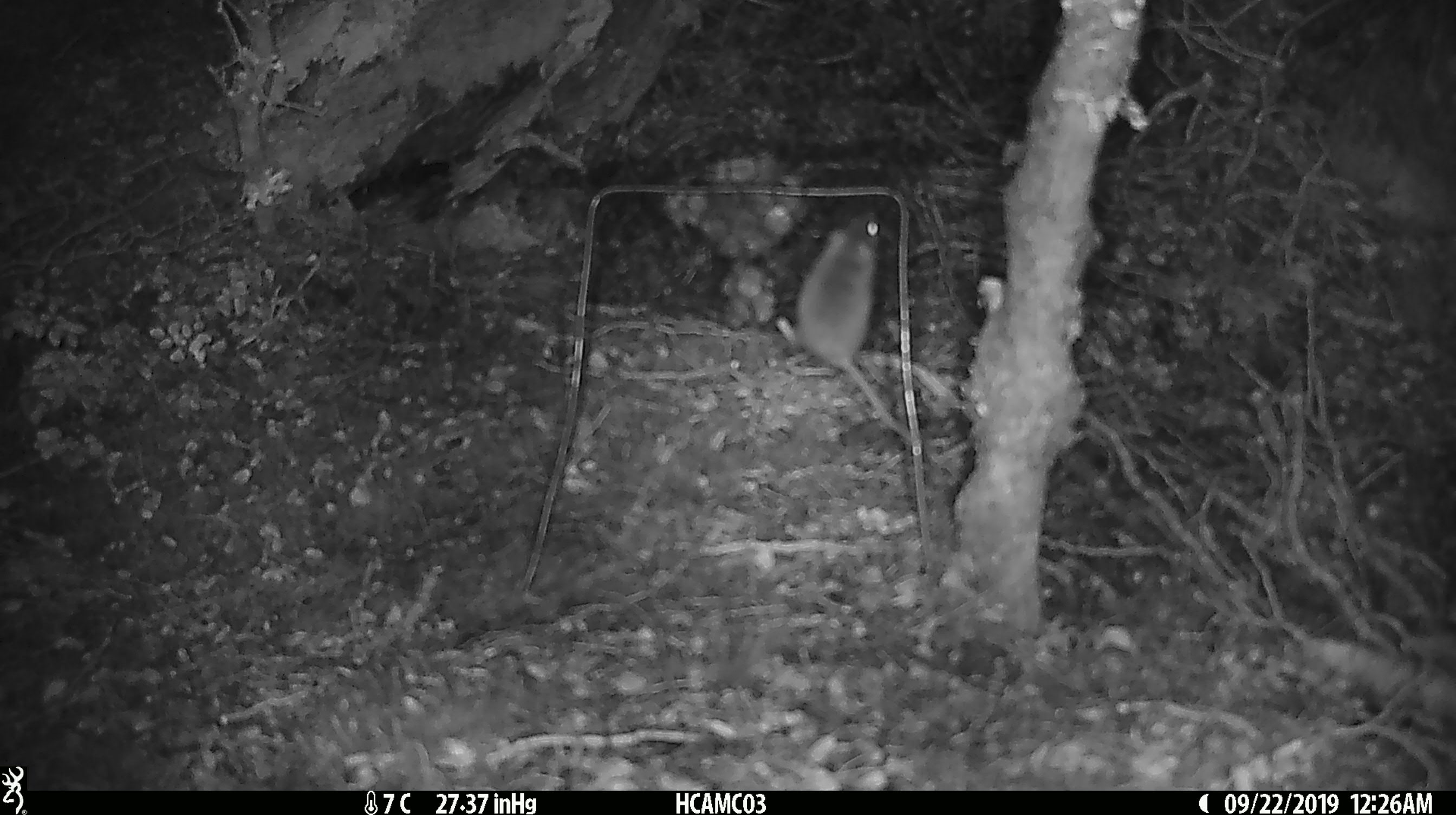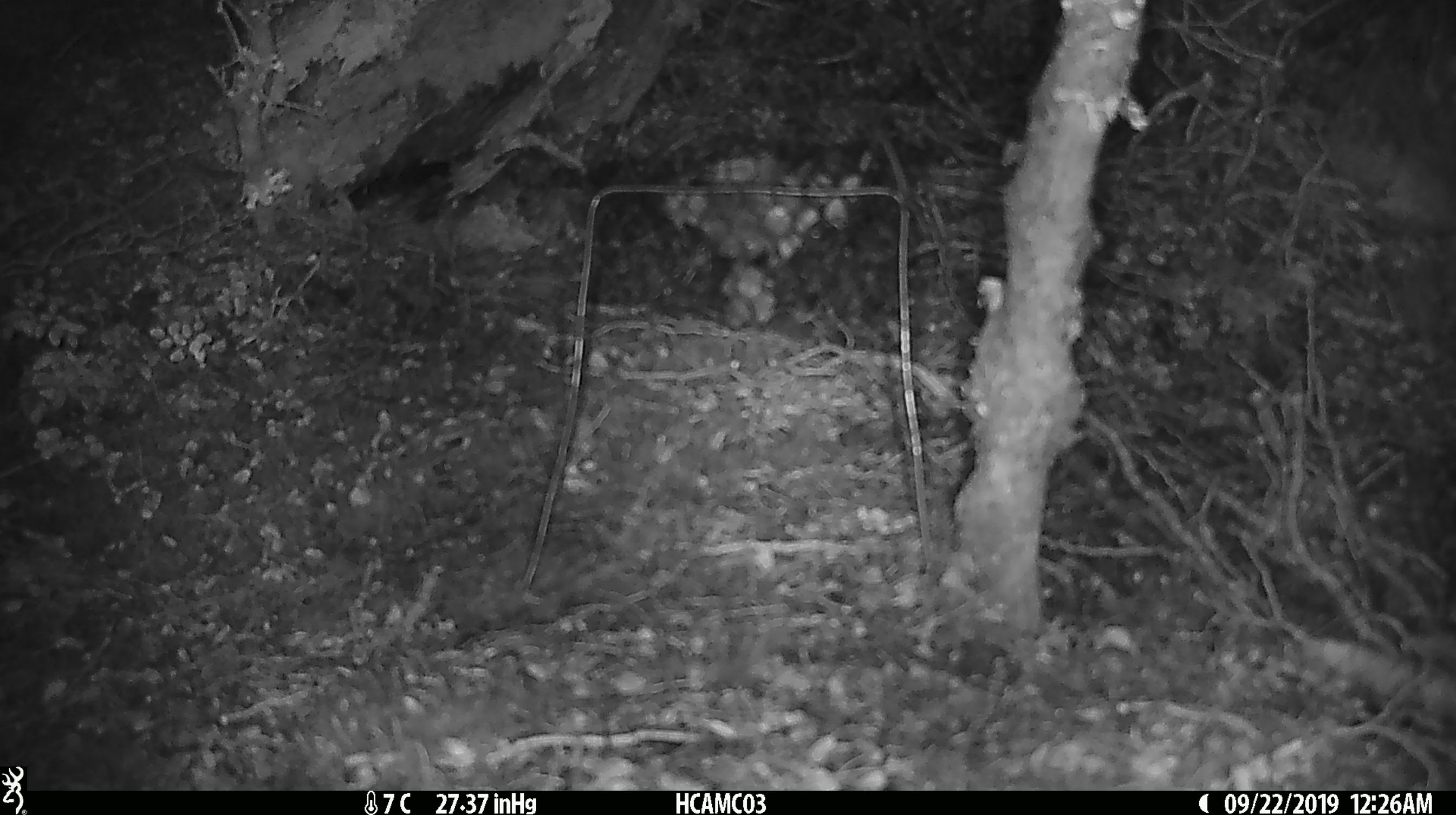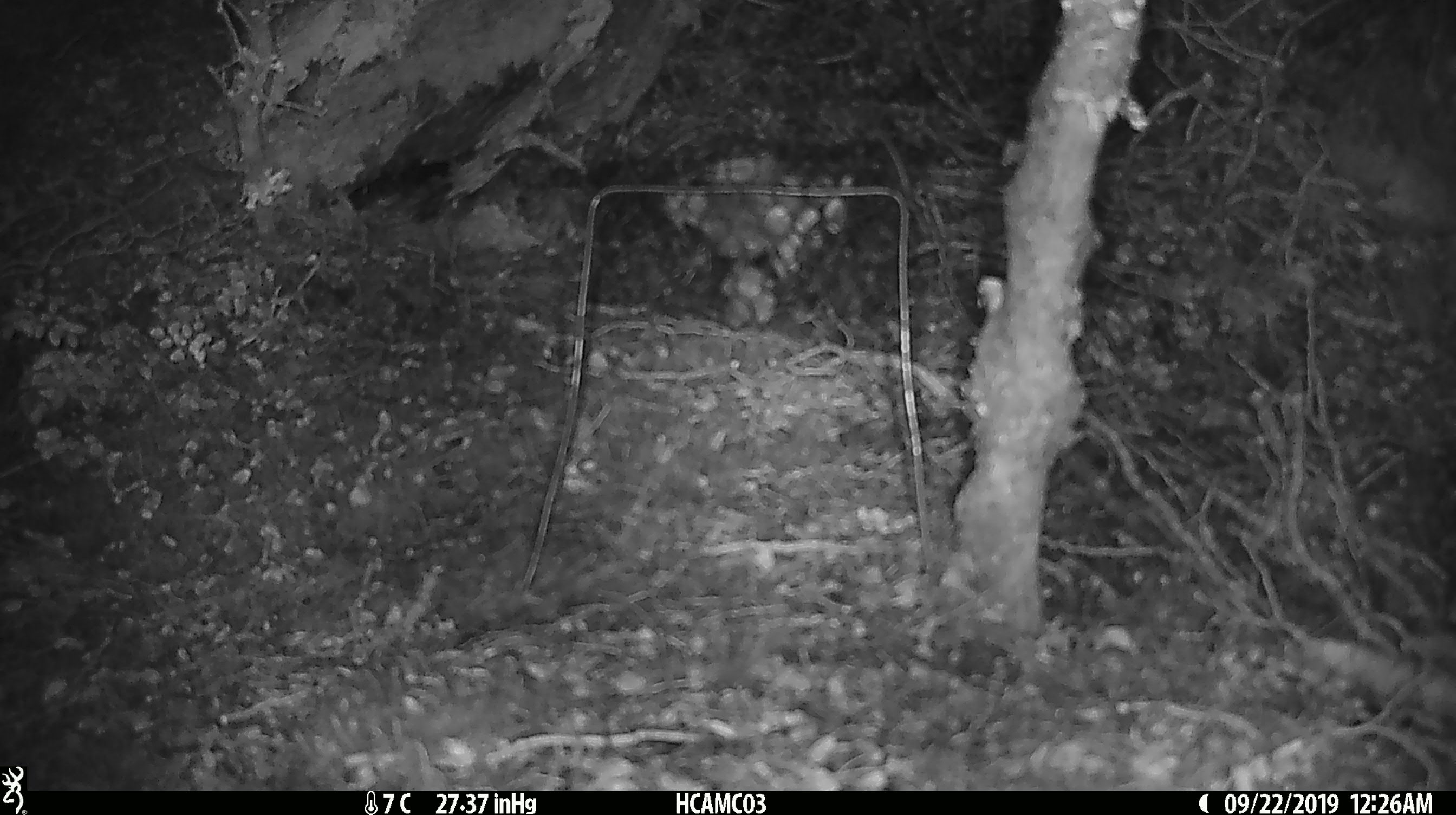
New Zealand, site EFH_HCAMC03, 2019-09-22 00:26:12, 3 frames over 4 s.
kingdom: Animalia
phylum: Chordata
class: Mammalia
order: Rodentia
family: Muridae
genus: Mus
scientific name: Mus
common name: mouse